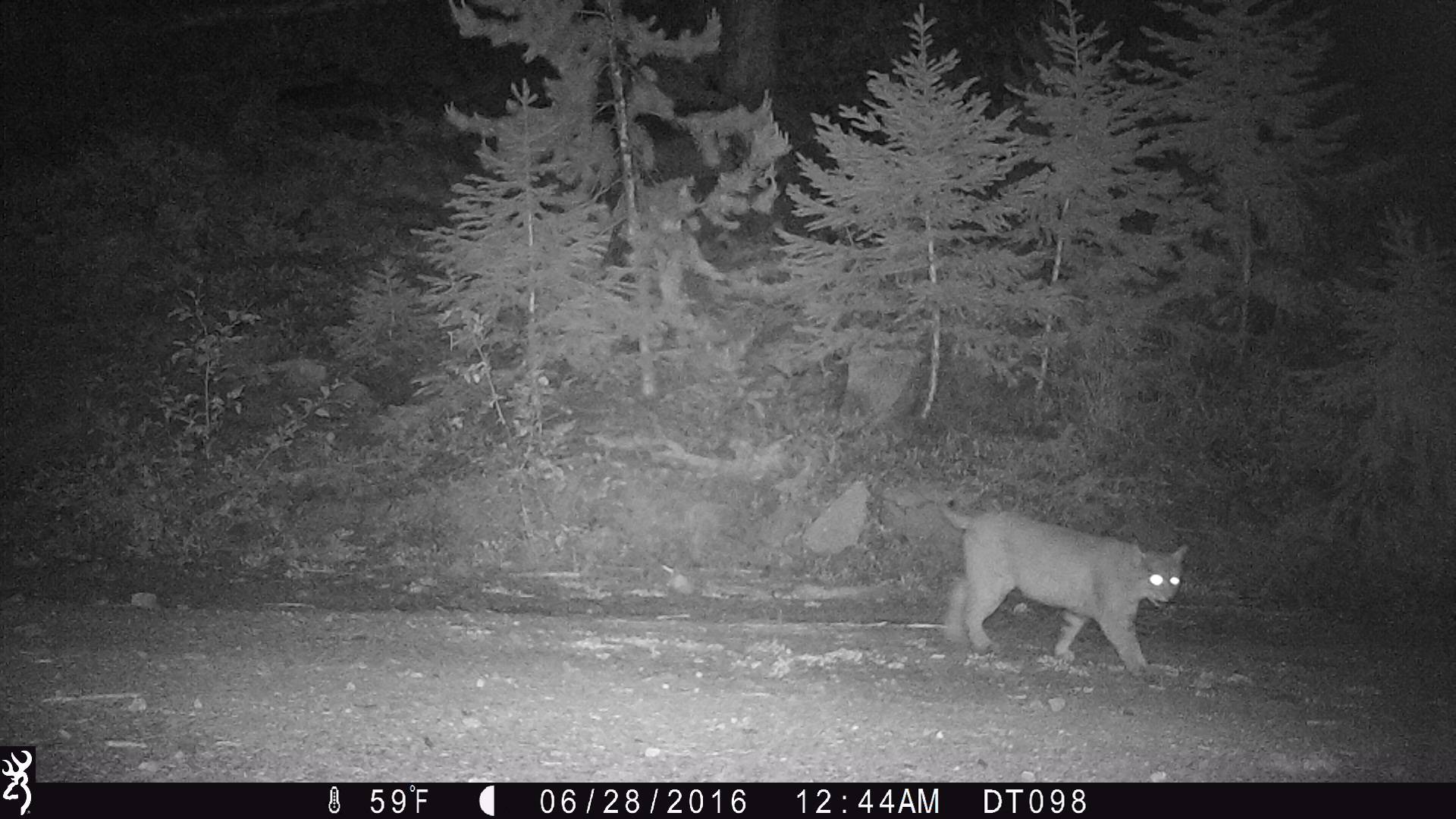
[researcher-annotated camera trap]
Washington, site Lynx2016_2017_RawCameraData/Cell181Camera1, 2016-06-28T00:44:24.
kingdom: Animalia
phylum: Chordata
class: Mammalia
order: Carnivora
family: Felidae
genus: Lynx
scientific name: Lynx rufus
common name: bobcat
Lynx rufus (bobcat). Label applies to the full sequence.